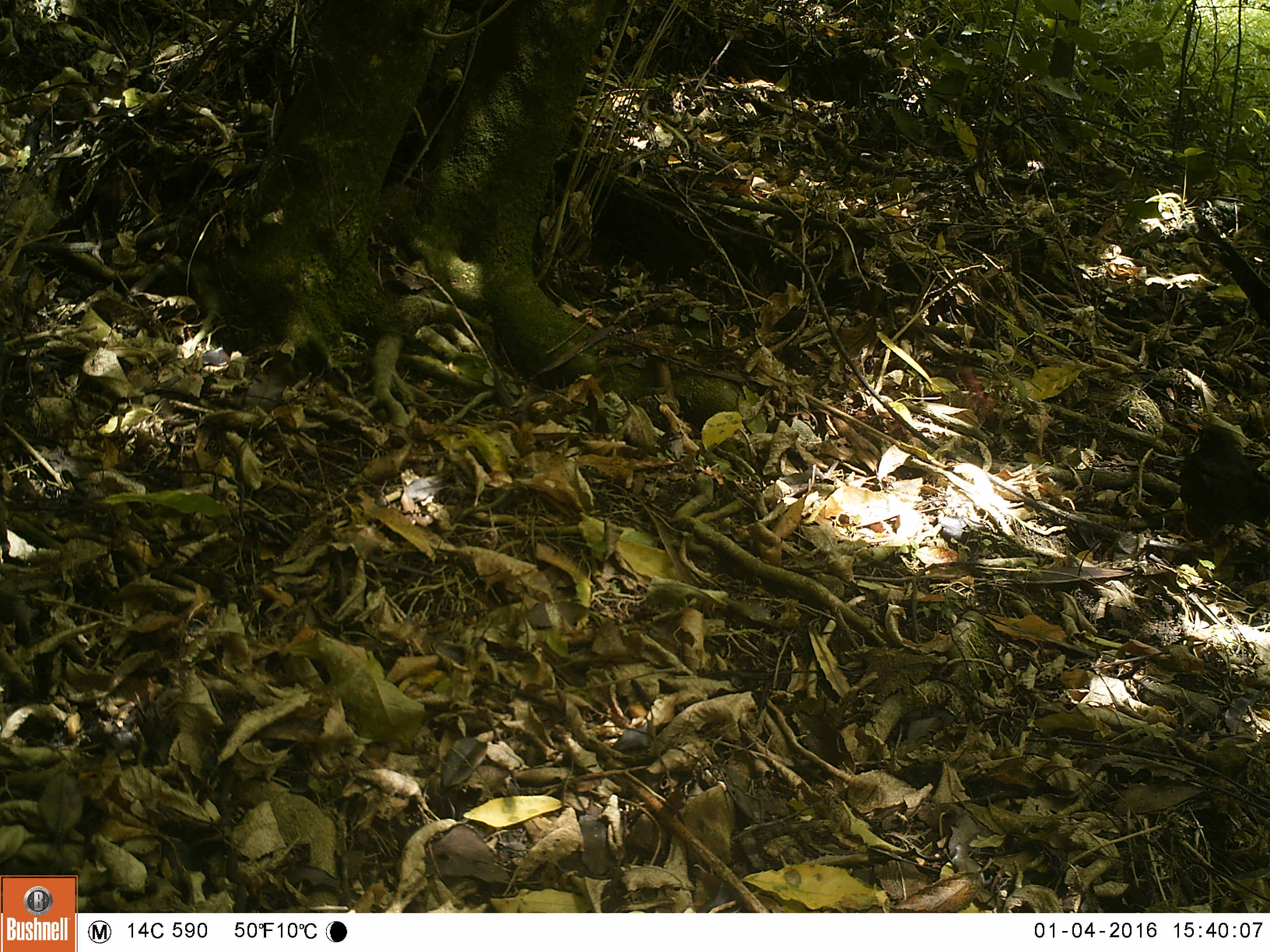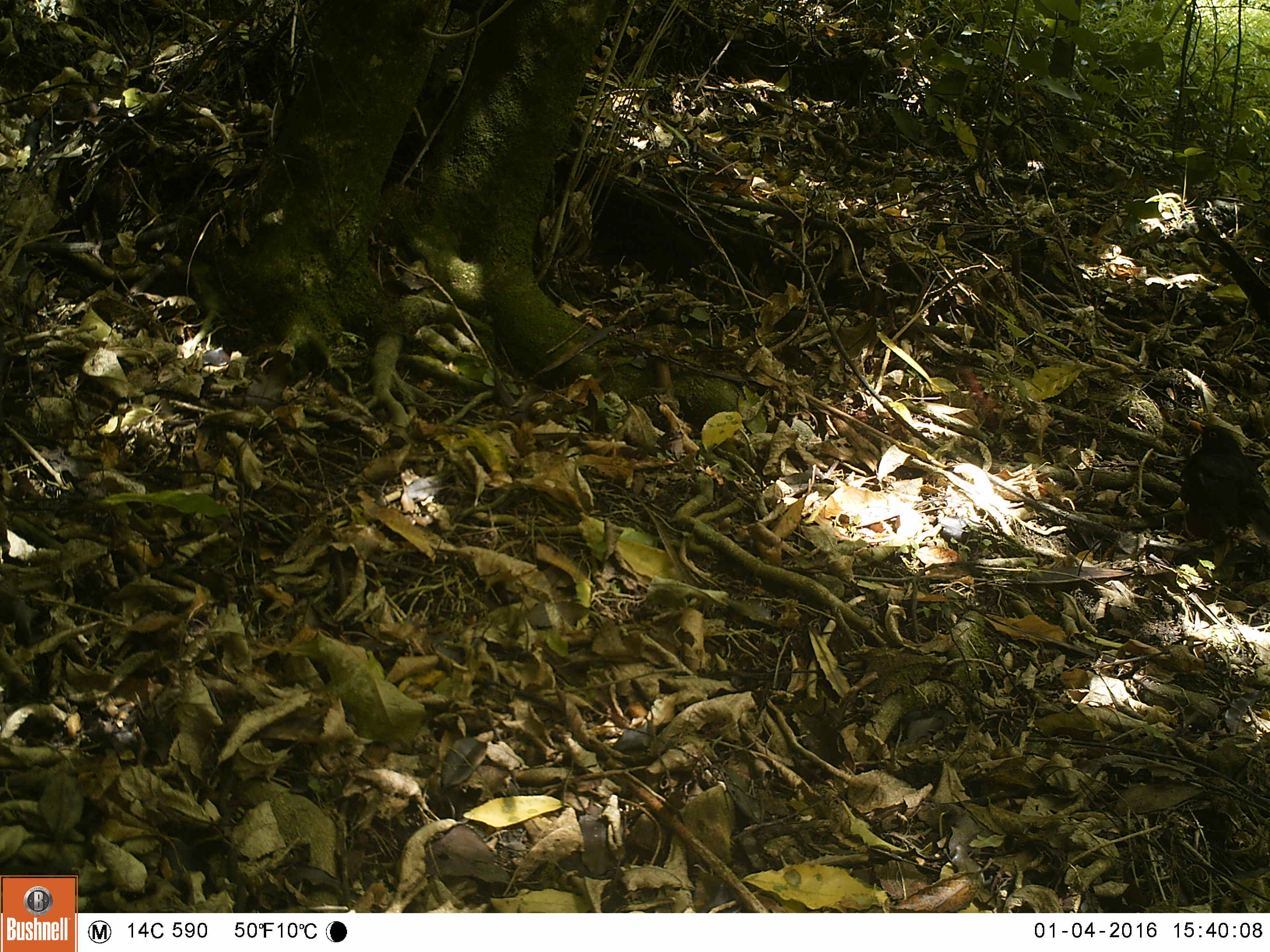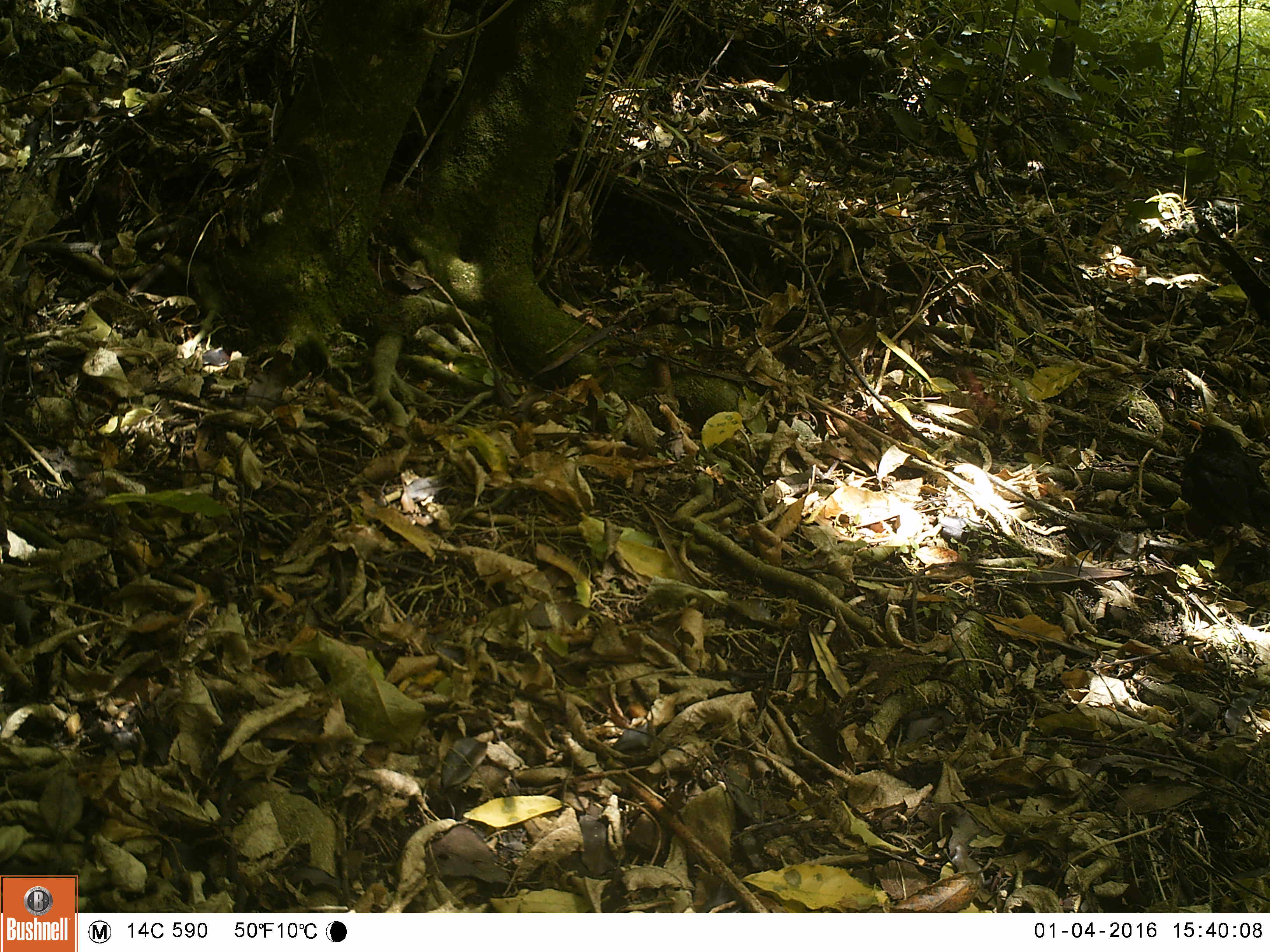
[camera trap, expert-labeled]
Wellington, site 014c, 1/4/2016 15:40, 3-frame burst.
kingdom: Animalia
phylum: Chordata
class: Aves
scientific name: Aves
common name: bird